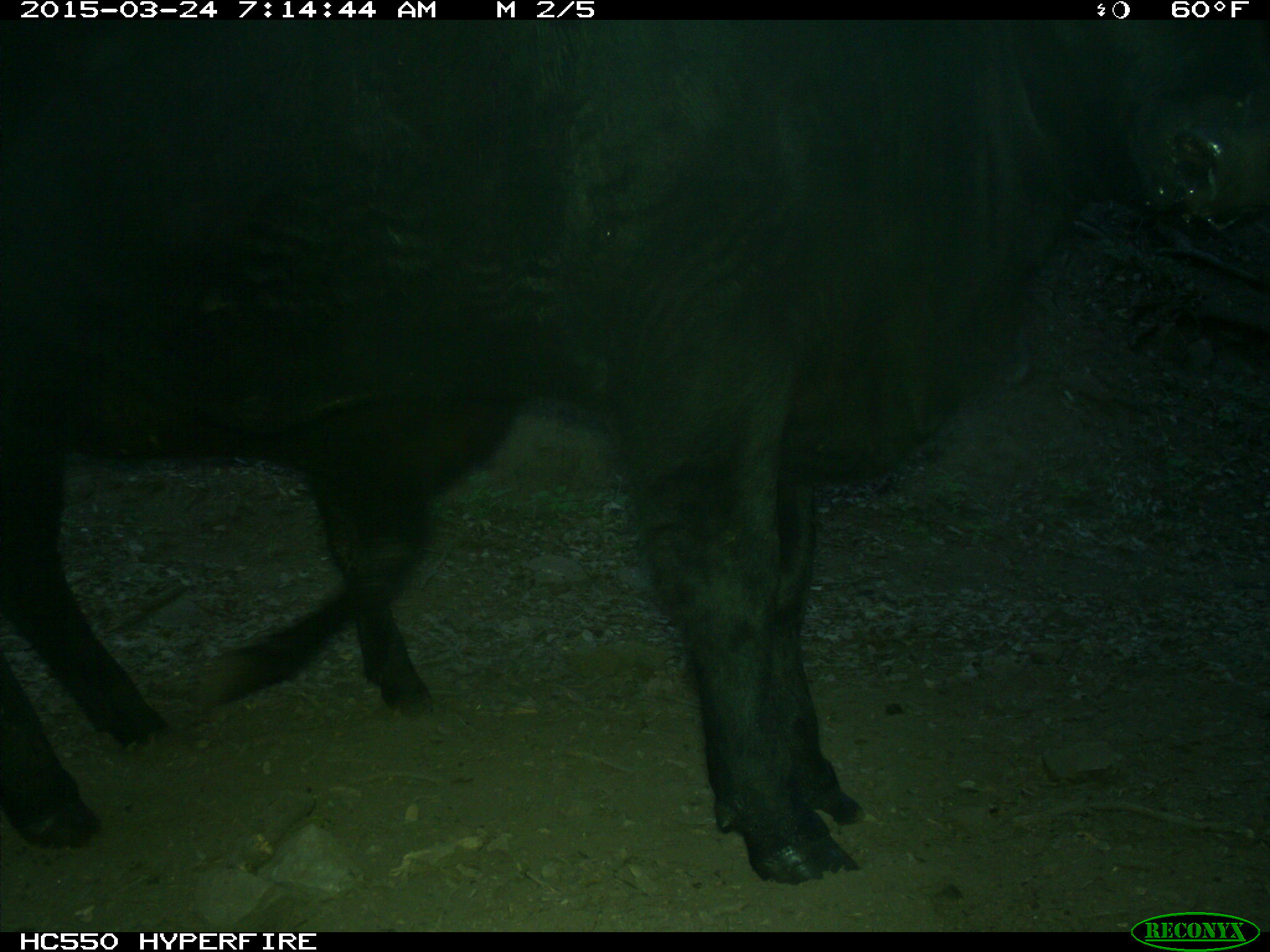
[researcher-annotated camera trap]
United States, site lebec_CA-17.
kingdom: Animalia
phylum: Chordata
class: Mammalia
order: Artiodactyla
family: Bovidae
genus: Bos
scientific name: Bos taurus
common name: domestic cow